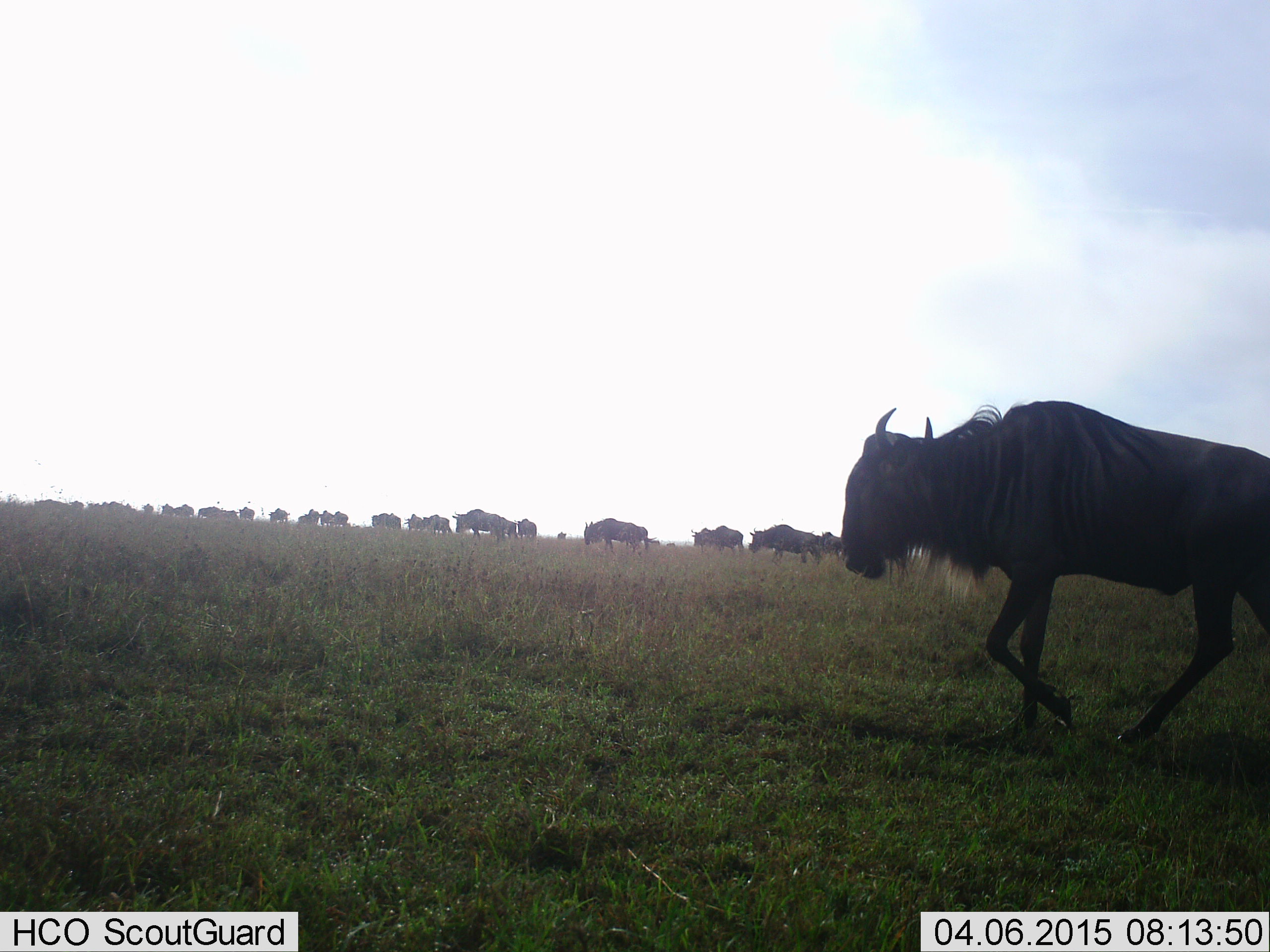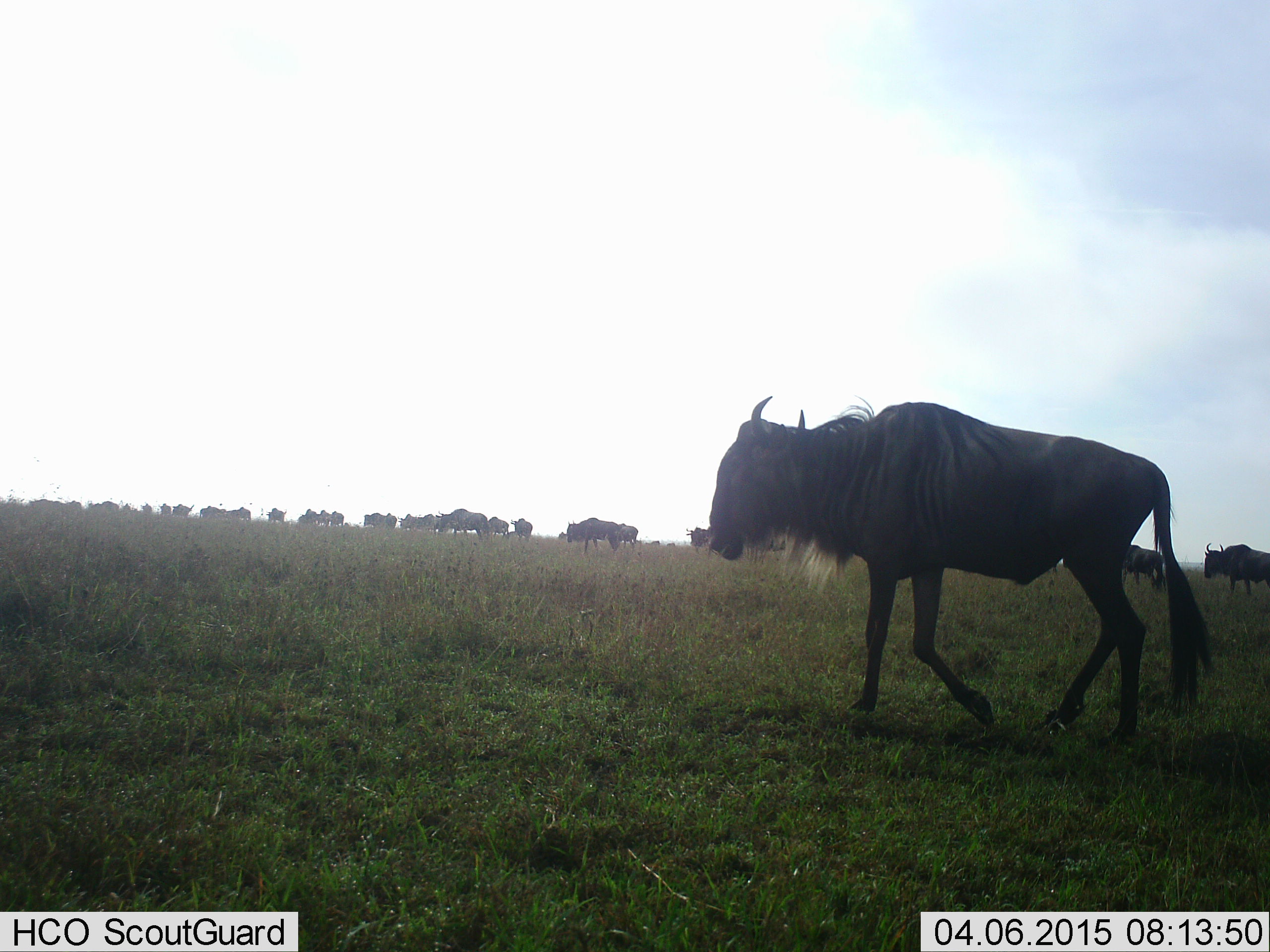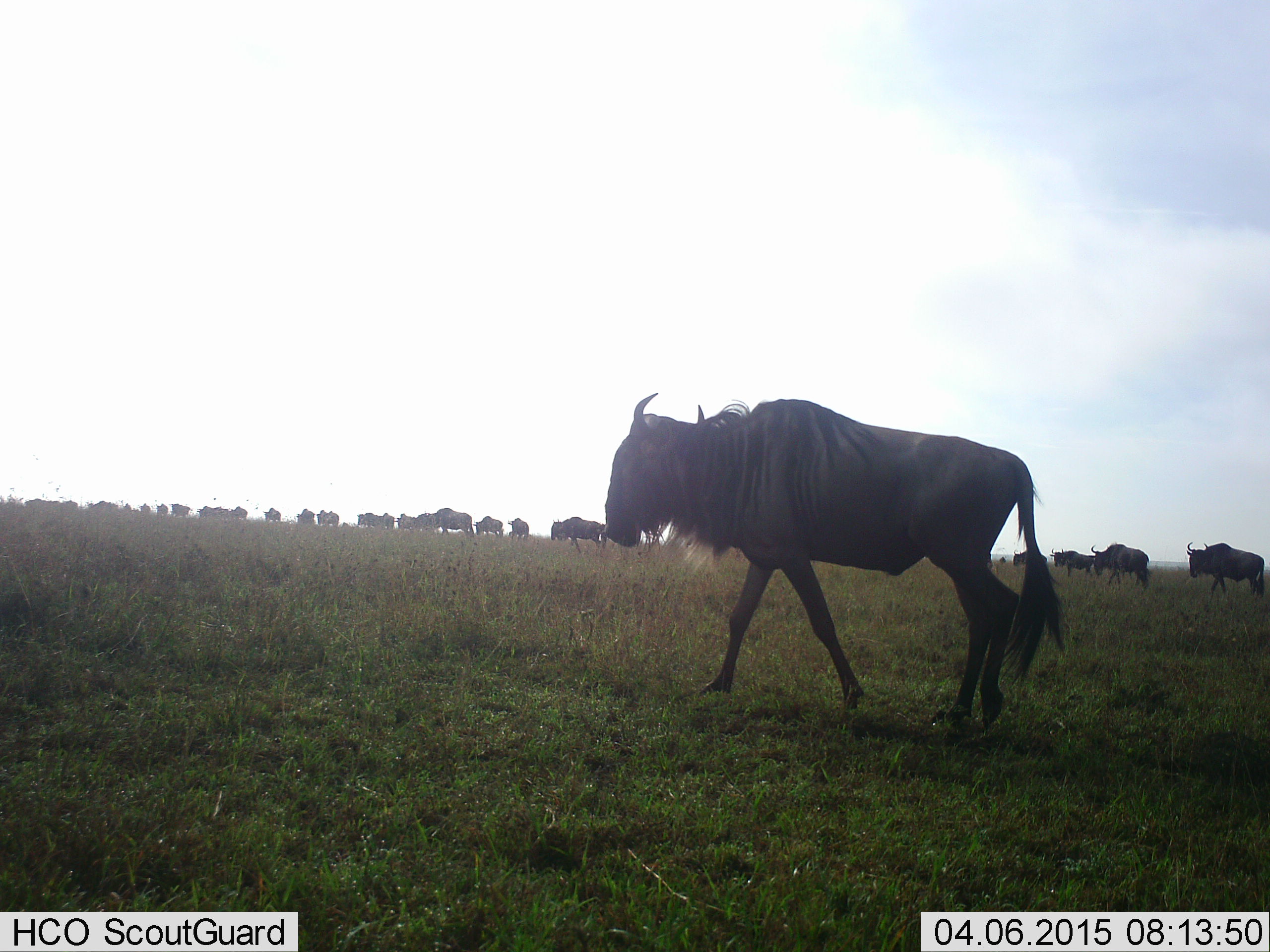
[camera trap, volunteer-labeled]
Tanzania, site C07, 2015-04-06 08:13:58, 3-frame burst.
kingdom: Animalia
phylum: Chordata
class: Mammalia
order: Artiodactyla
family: Bovidae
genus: Connochaetes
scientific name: Connochaetes taurinus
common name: blue wildebeest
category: wildebeest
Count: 11-50.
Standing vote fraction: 20%.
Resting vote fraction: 0%.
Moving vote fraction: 80%.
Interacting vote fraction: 0%.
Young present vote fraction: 0%.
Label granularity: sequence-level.